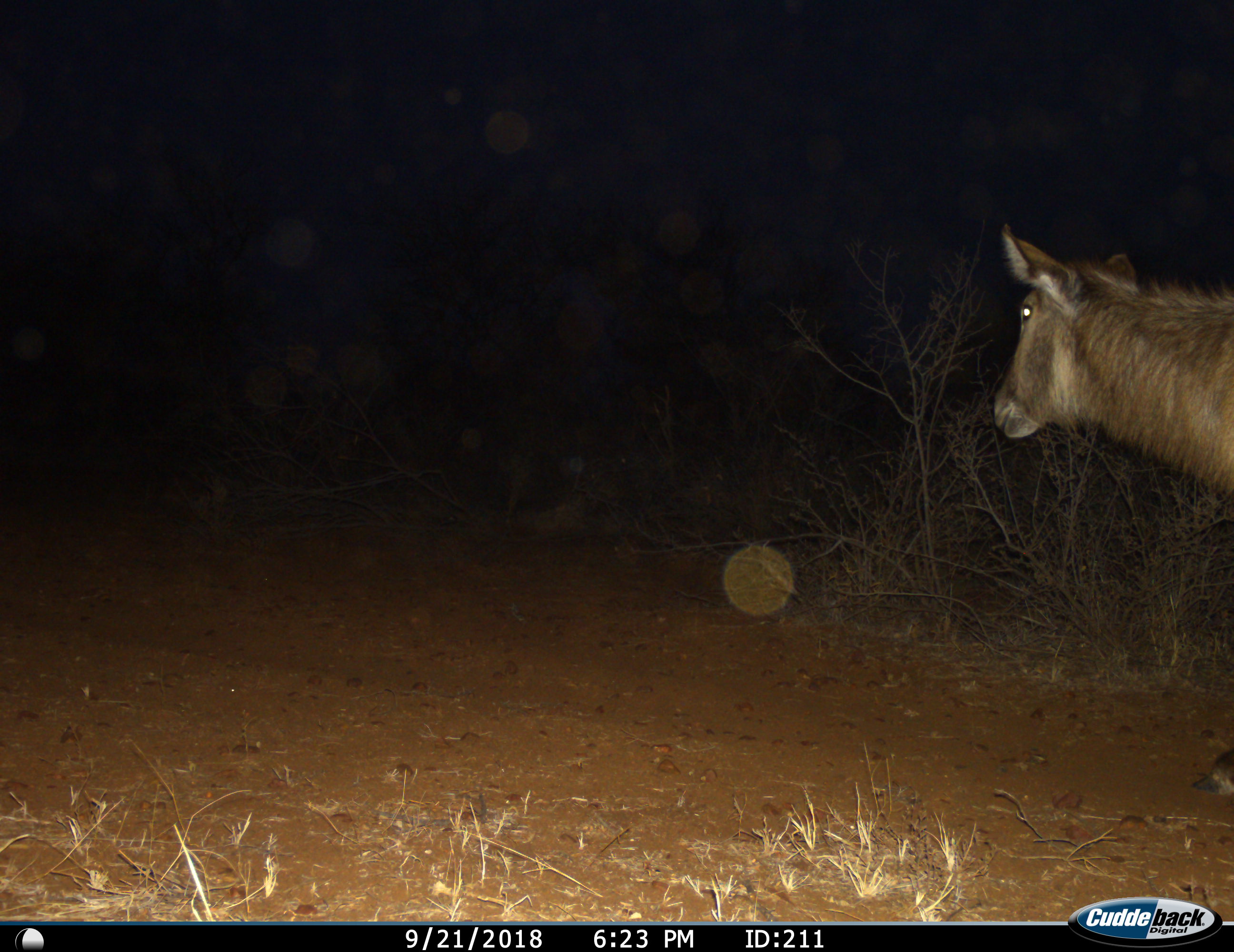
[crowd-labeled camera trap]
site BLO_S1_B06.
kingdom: Animalia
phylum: Chordata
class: Mammalia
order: Artiodactyla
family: Bovidae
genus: Kobus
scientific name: Kobus ellipsiprymnus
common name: waterbuck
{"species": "waterbuck (Kobus ellipsiprymnus)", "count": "1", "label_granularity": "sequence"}